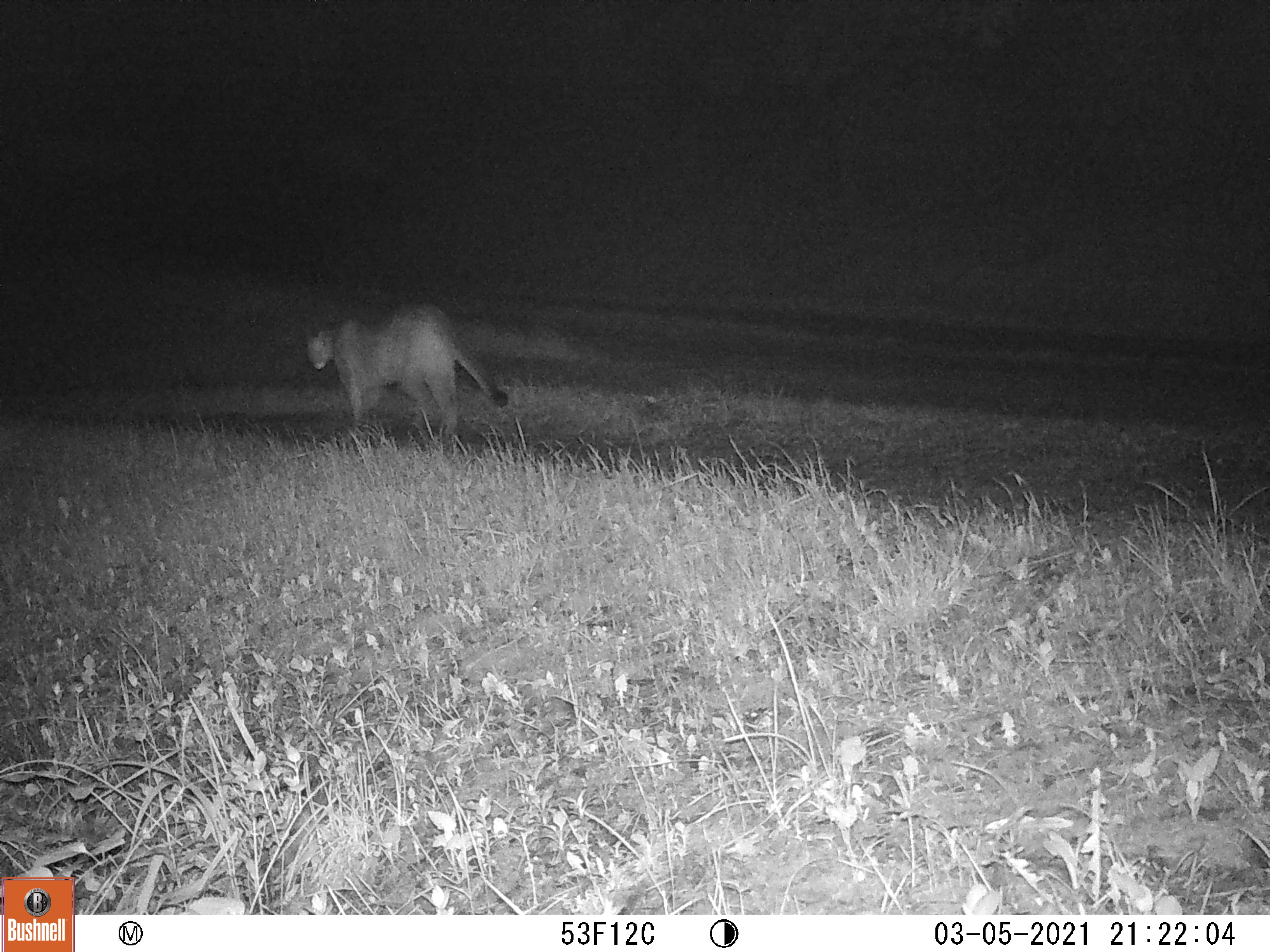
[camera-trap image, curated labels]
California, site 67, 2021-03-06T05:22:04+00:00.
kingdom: Animalia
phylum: Chordata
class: Mammalia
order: Carnivora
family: Felidae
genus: Puma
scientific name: Puma concolor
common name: puma